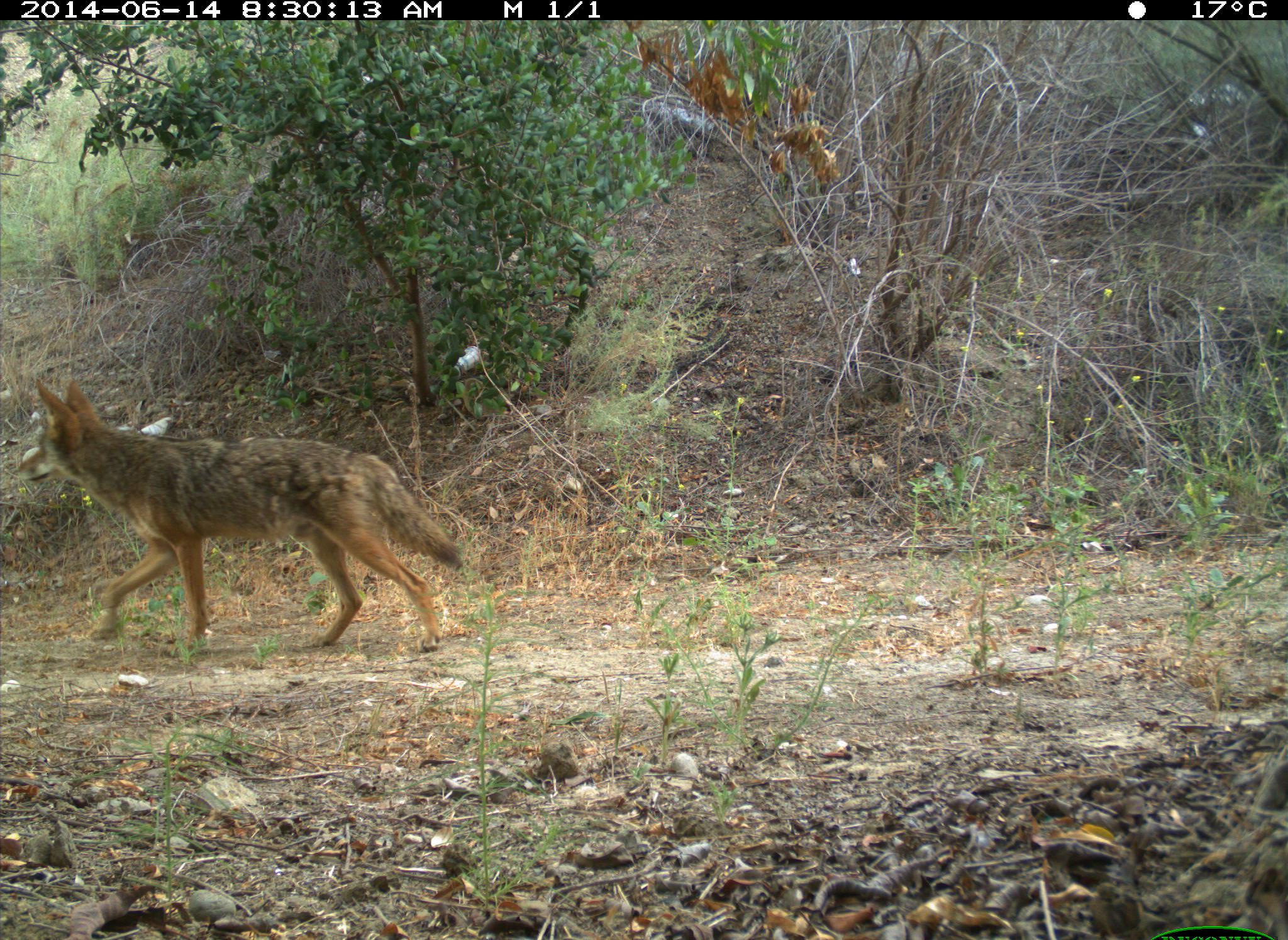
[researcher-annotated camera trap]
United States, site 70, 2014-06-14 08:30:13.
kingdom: Animalia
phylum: Chordata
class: Mammalia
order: Carnivora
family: Canidae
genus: Canis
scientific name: Canis latrans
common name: coyote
Coyote (Canis latrans).